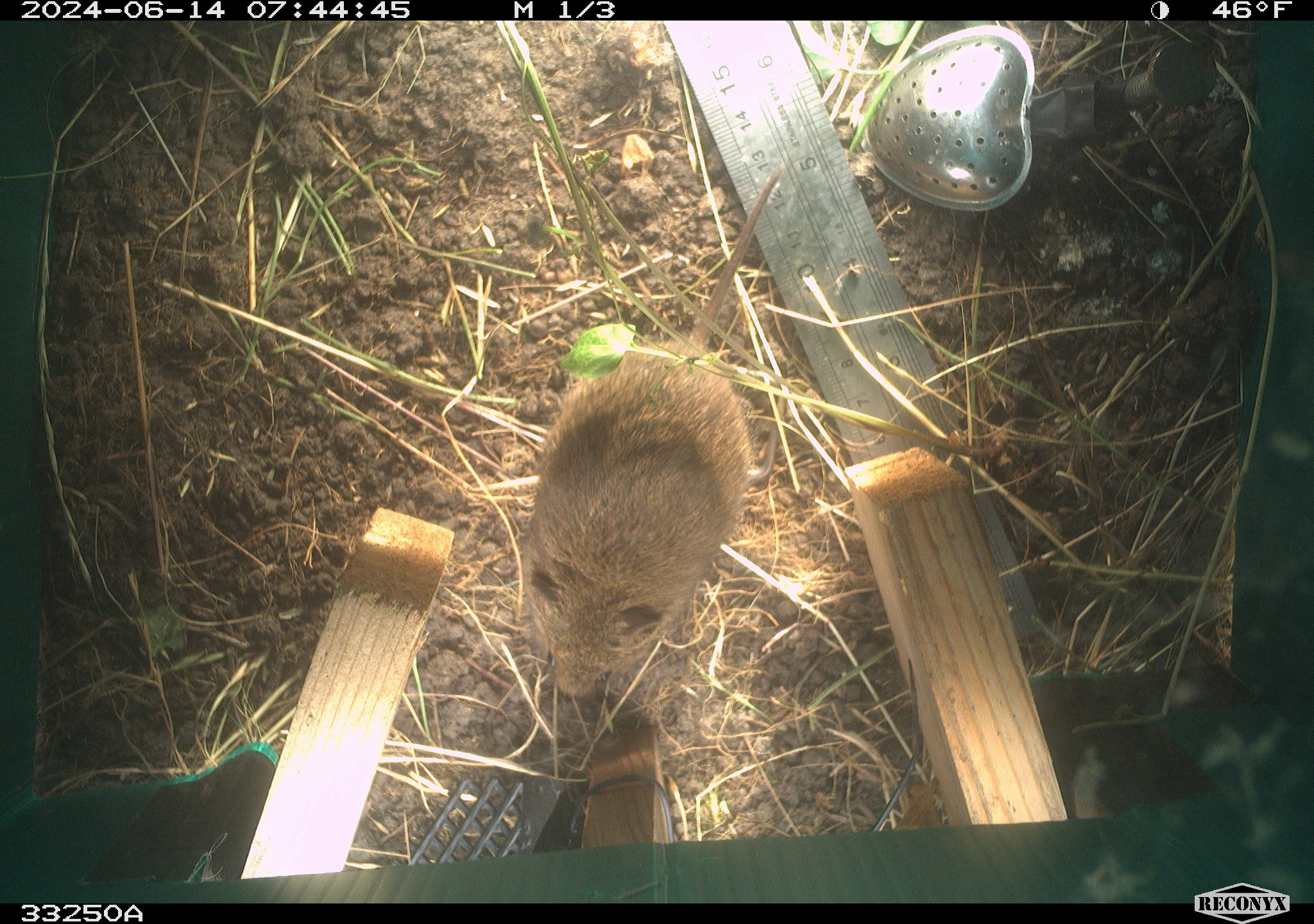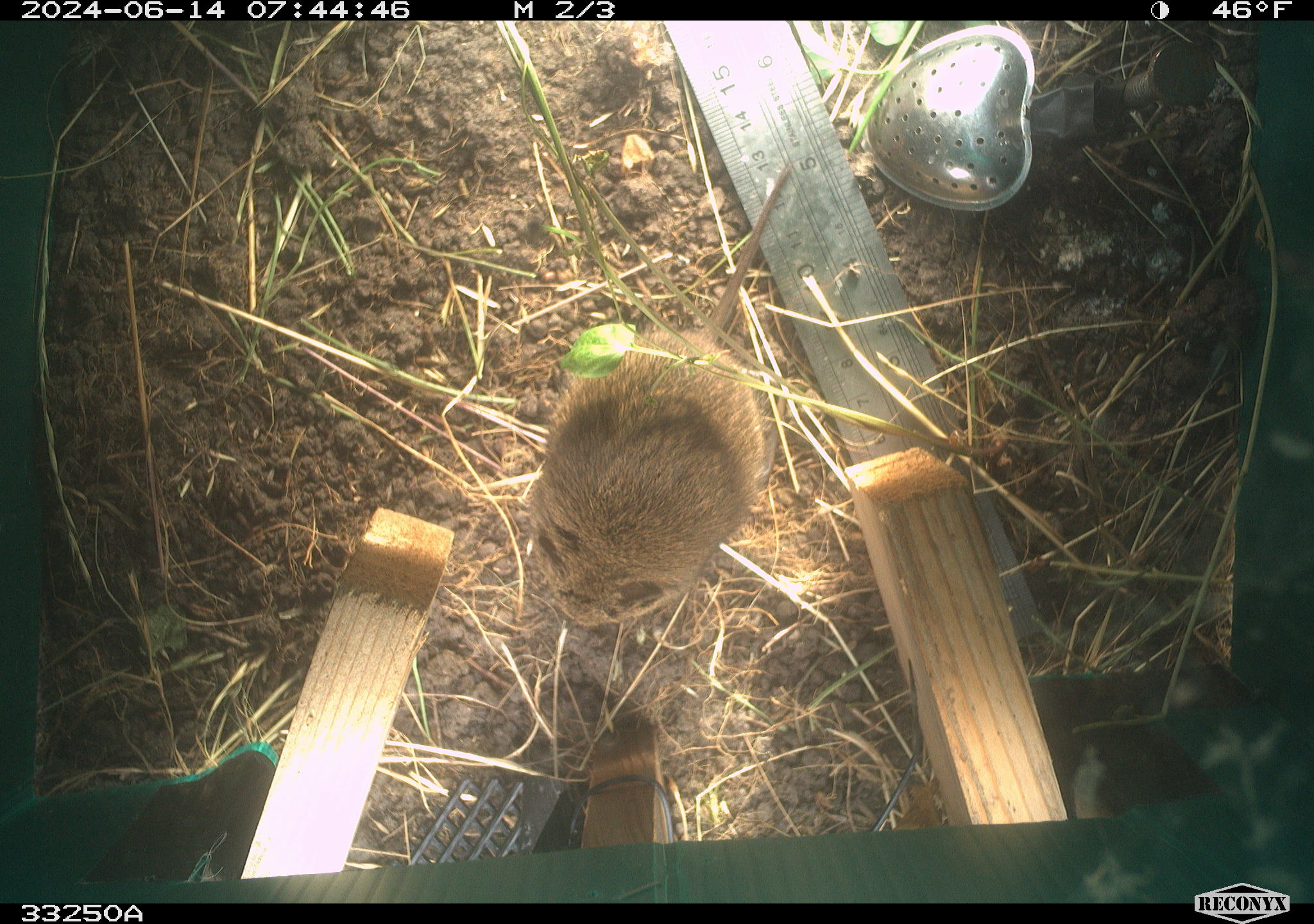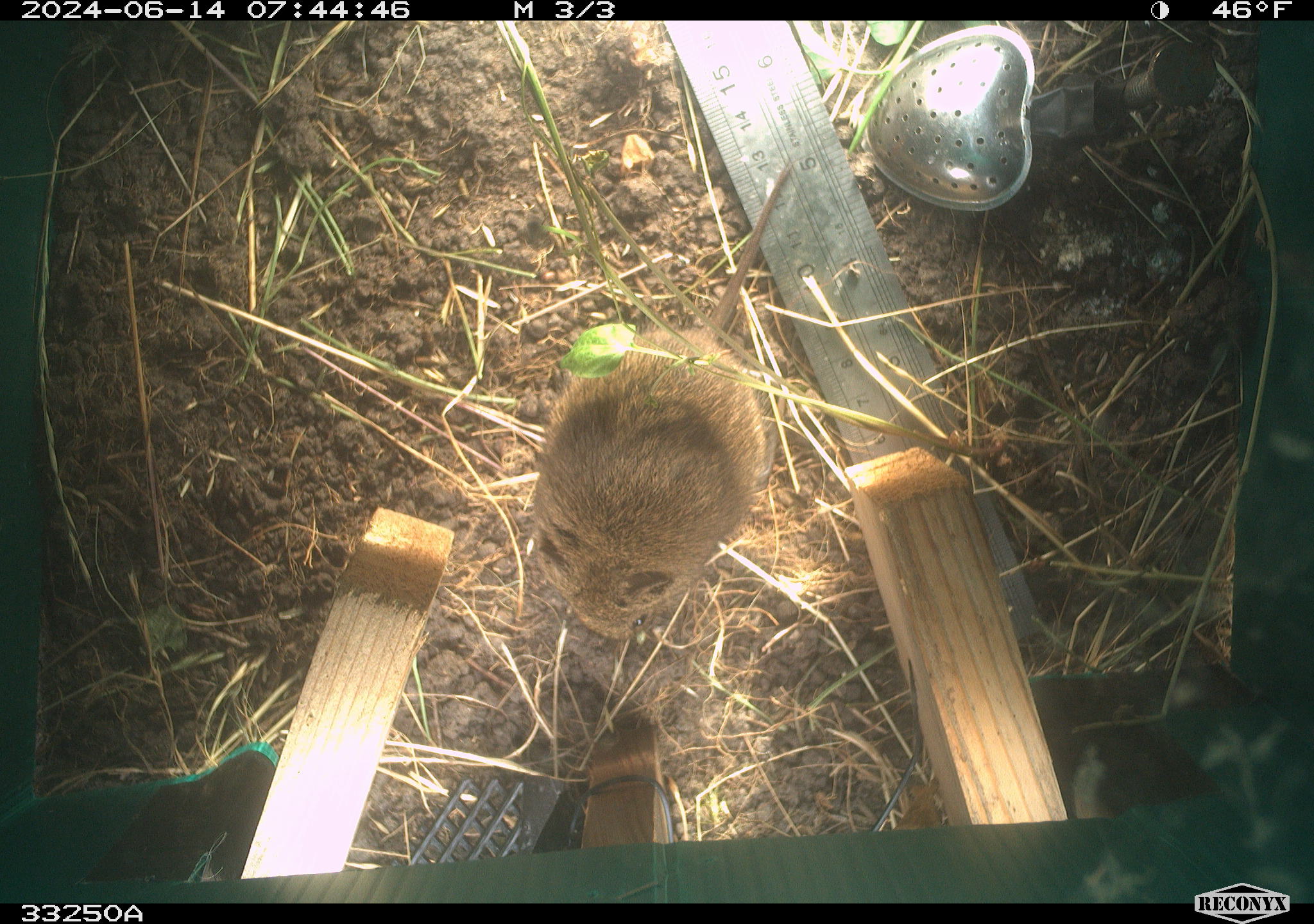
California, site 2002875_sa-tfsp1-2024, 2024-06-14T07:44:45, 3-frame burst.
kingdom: Animalia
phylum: Chordata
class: Mammalia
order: Rodentia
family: Cricetidae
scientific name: Arvicolinae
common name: voles, lemmings, and muskrats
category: arvicolinae subfamily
Arvicolinae subfamily (voles, lemmings, and muskrats) (Arvicolinae).